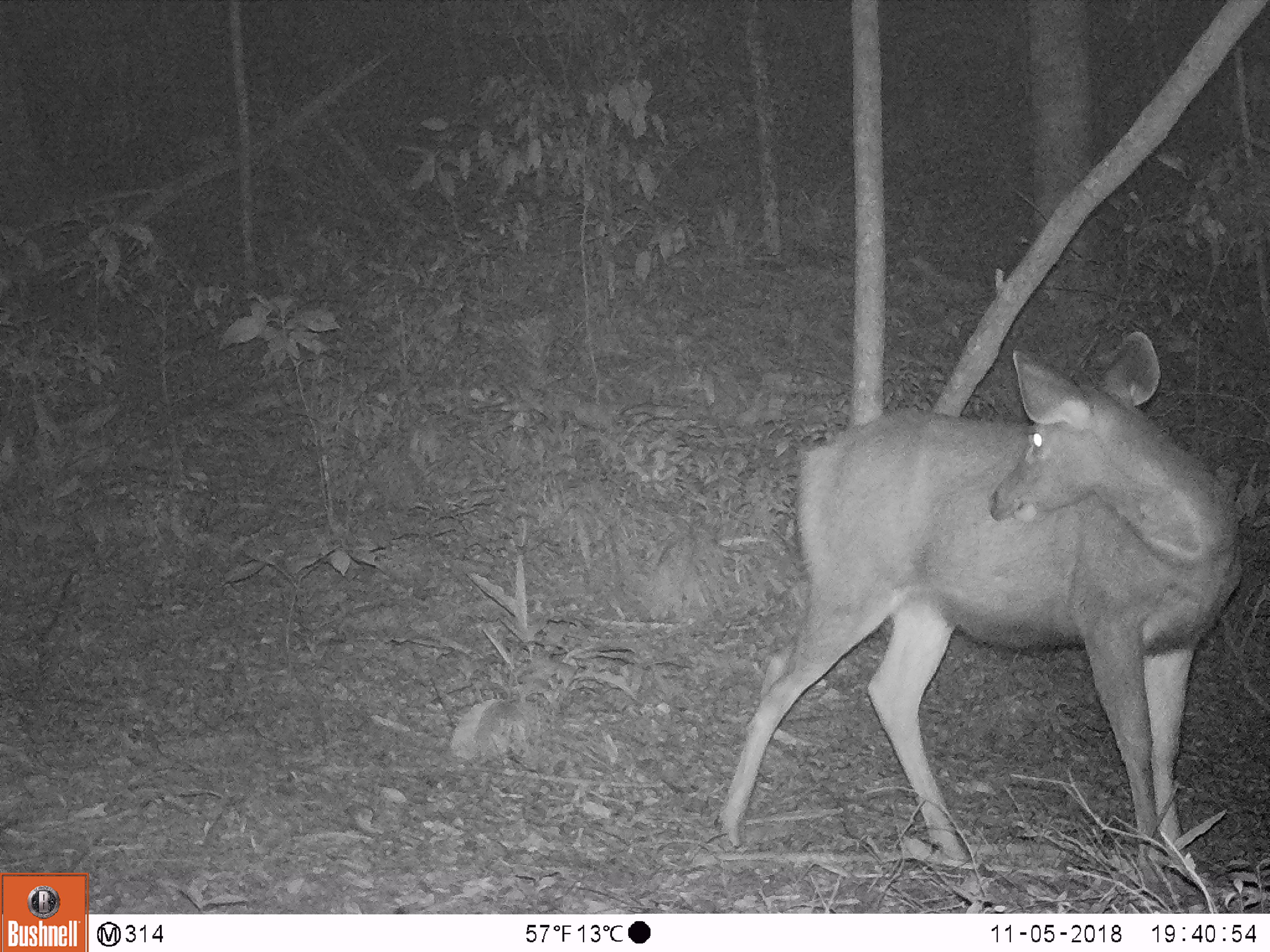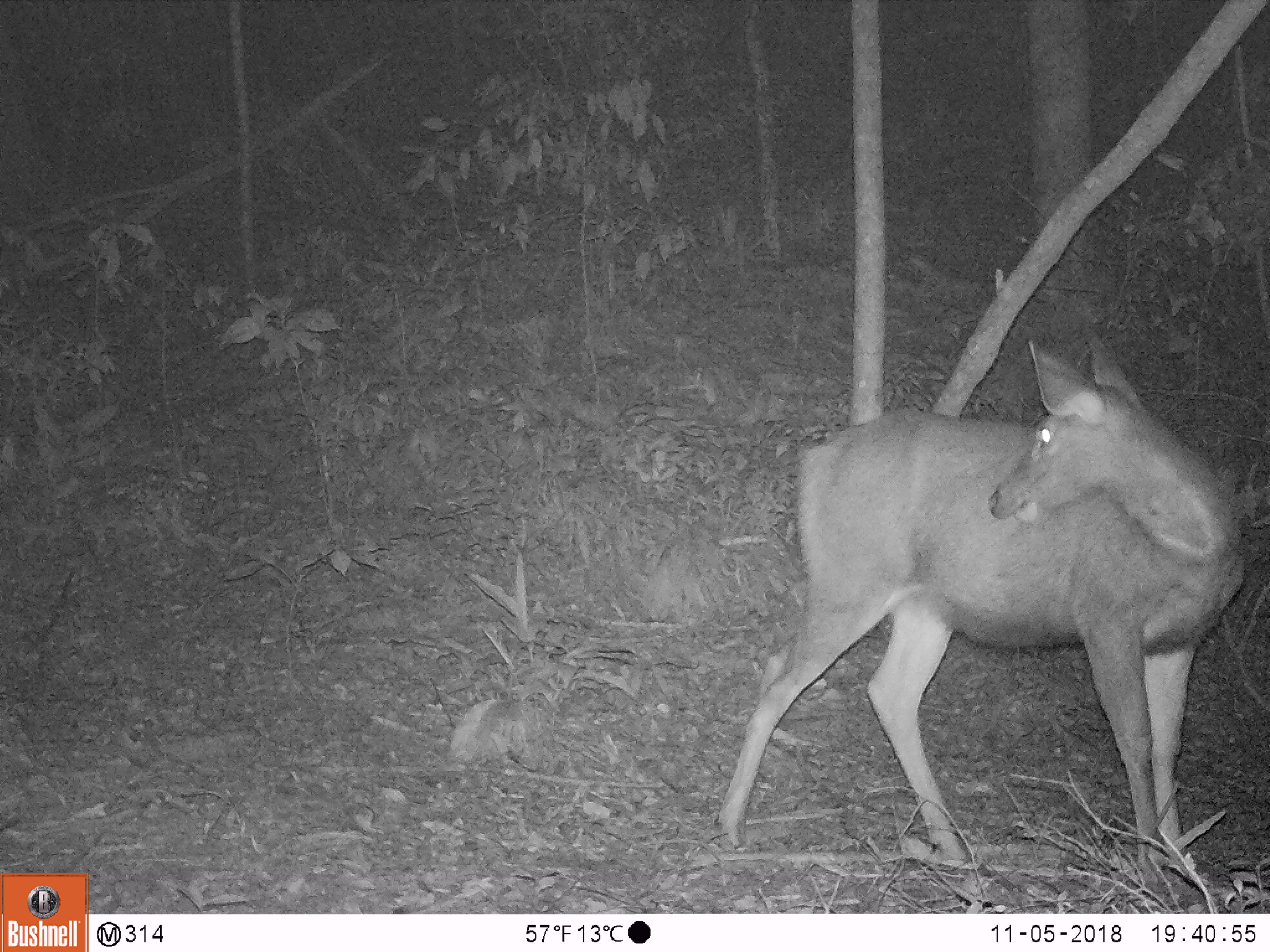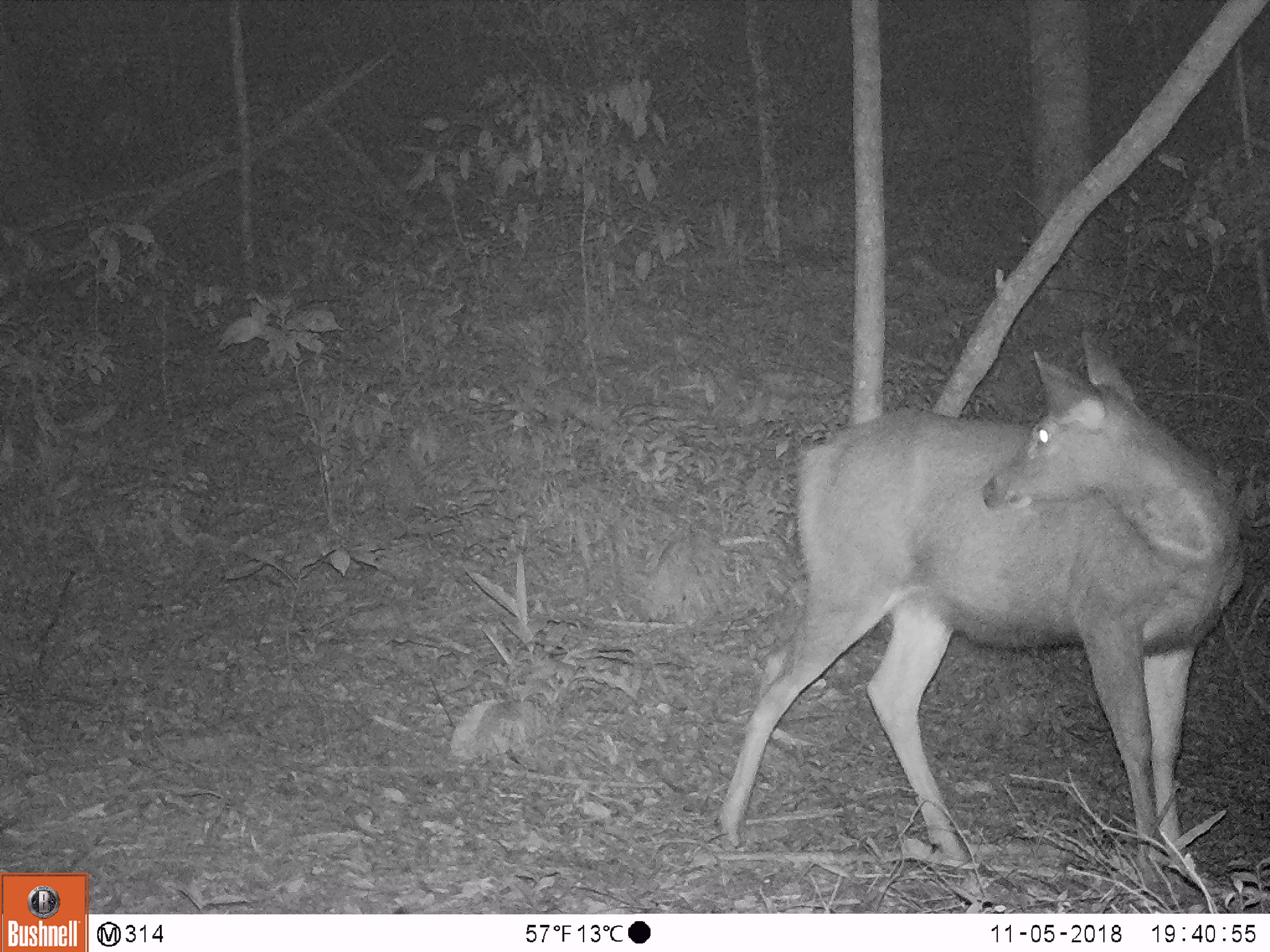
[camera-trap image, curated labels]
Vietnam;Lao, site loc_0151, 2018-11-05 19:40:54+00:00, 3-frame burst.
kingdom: Animalia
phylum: Chordata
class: Mammalia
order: Artiodactyla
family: Cervidae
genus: Rusa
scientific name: Rusa unicolor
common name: sambar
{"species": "sambar (Rusa unicolor)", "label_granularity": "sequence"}